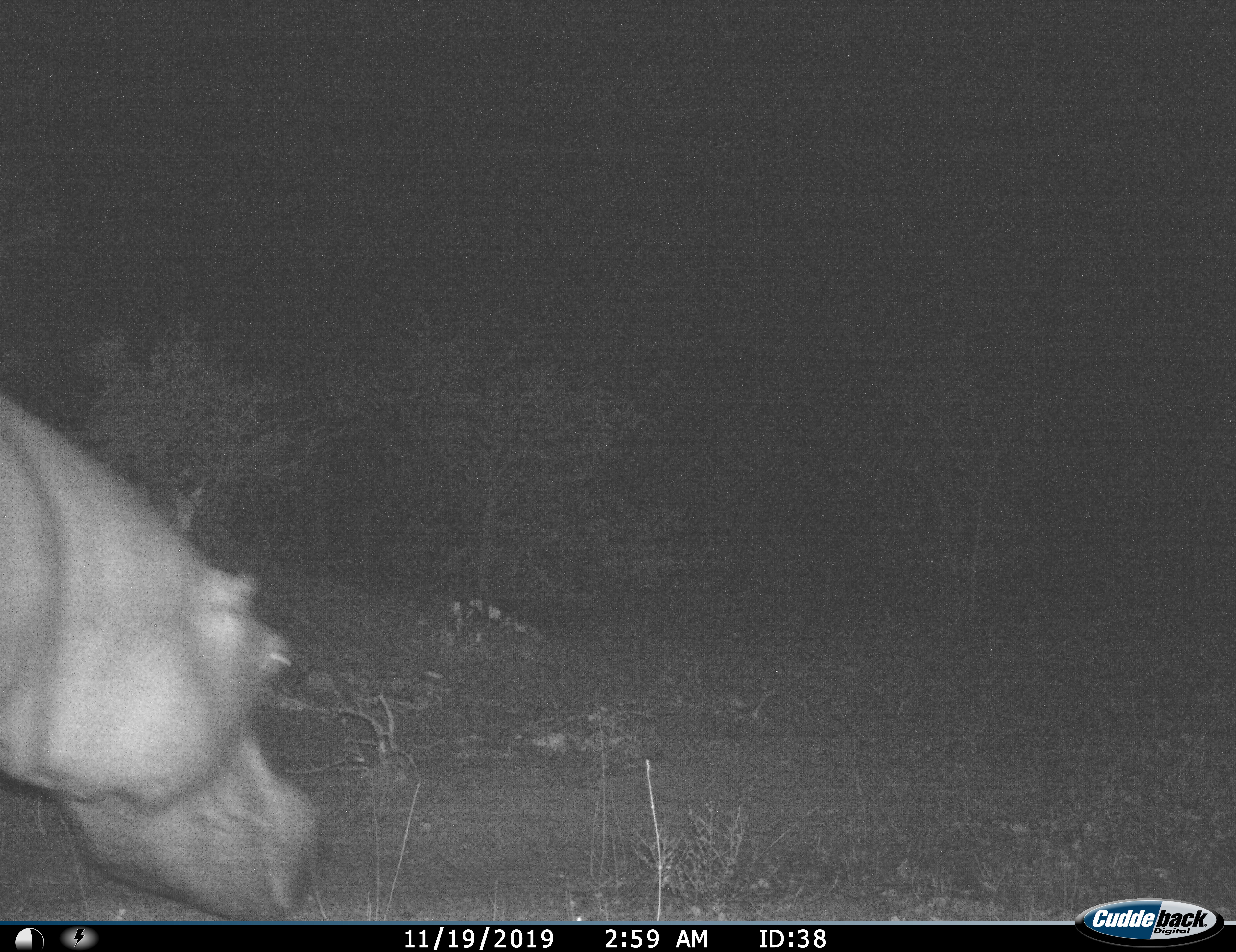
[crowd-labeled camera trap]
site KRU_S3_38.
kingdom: Animalia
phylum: Chordata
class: Mammalia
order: Artiodactyla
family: Hippopotamidae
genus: Hippopotamus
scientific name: Hippopotamus amphibius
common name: hippopotamus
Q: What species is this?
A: Hippopotamus (Hippopotamus amphibius).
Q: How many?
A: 1.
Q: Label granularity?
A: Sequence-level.